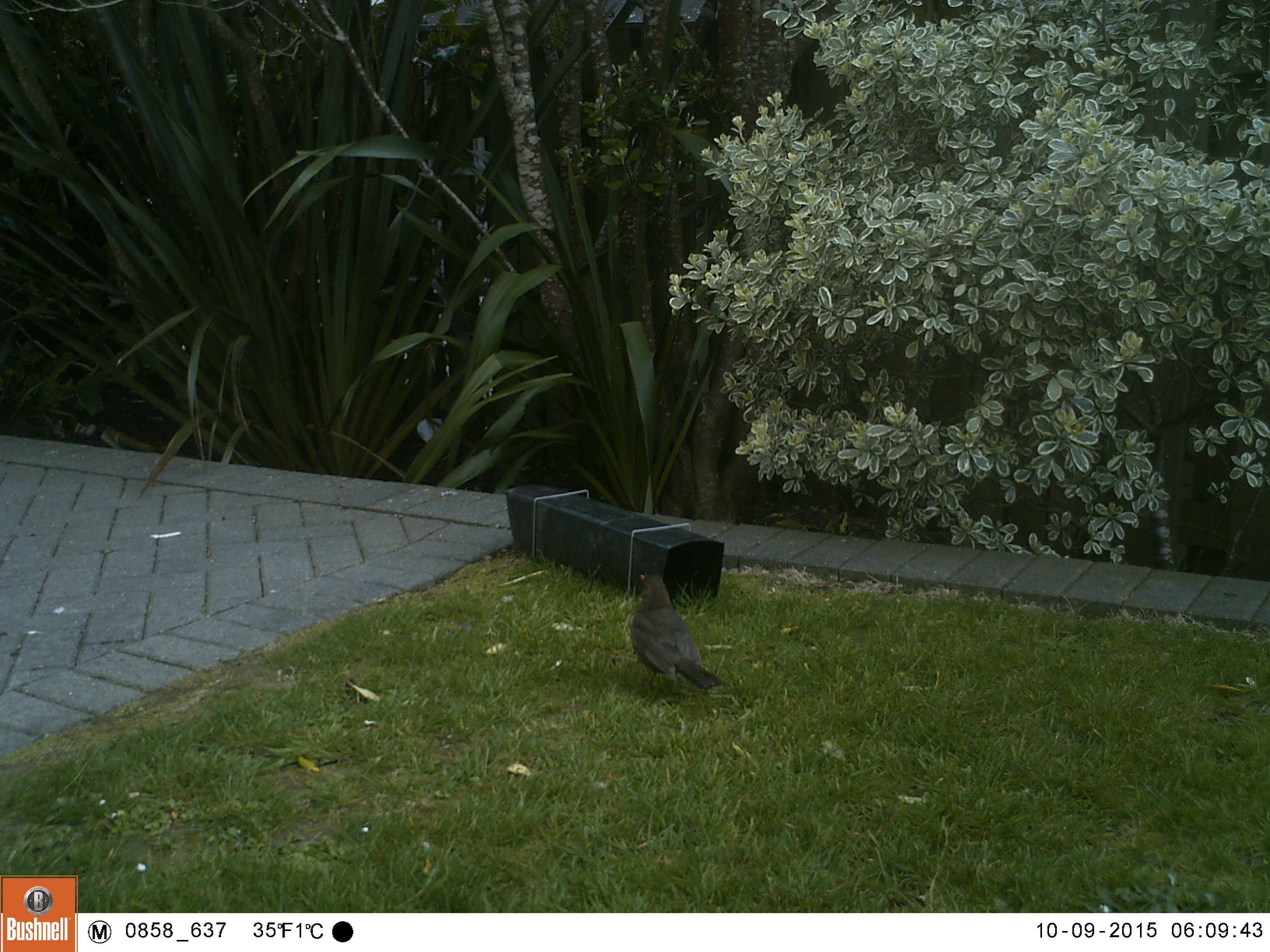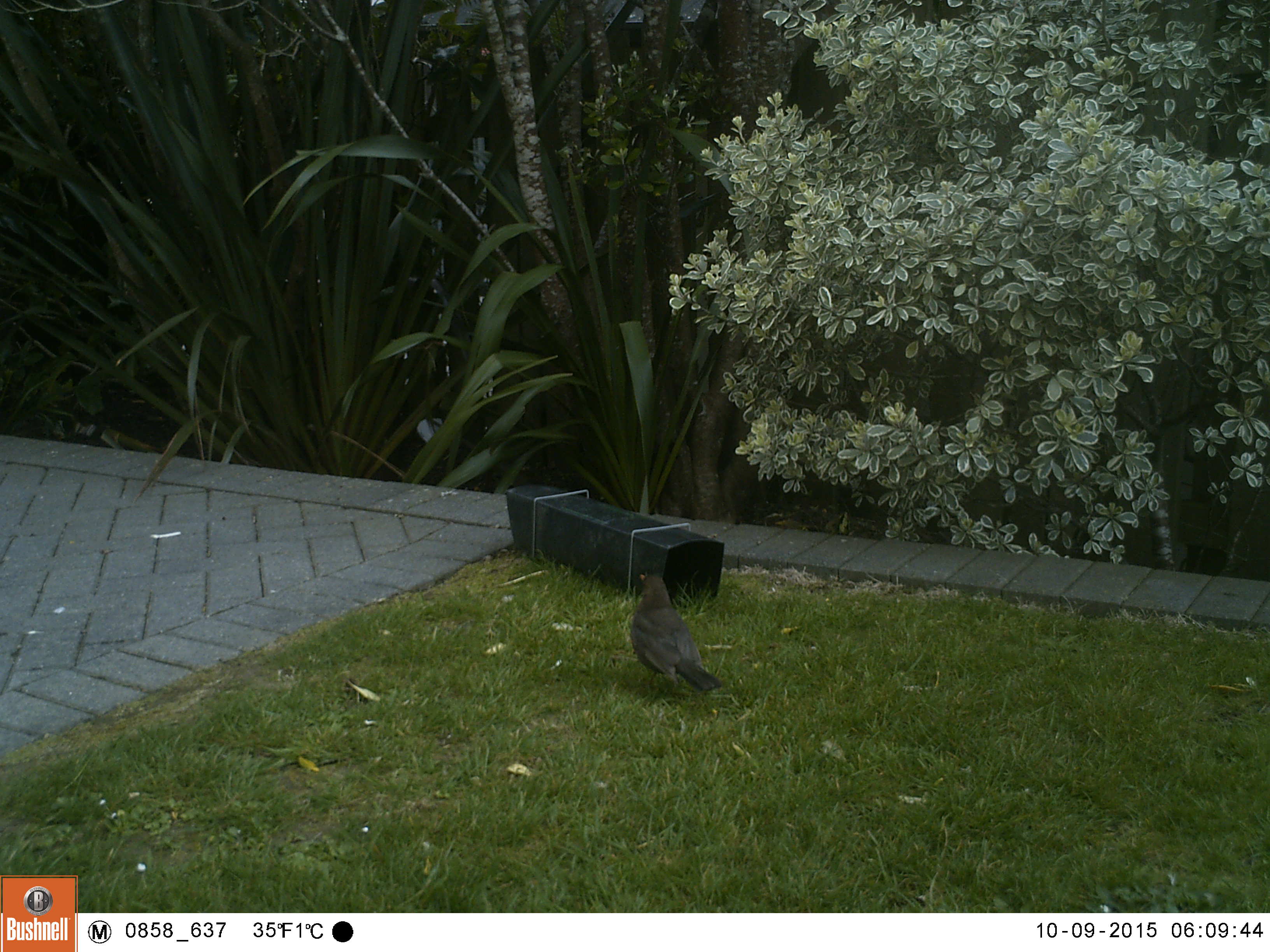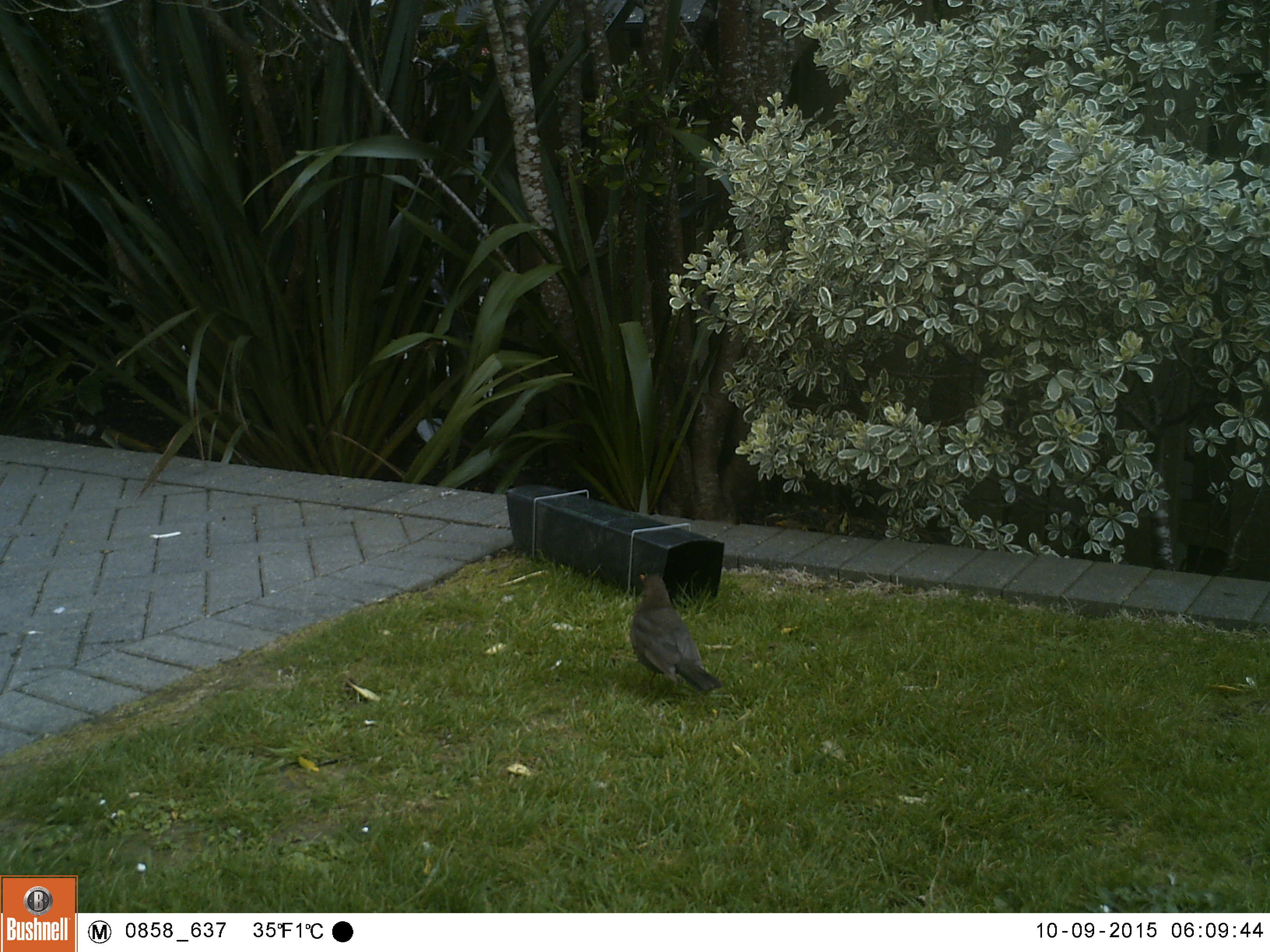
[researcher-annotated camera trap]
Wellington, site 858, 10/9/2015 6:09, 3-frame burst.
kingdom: Animalia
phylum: Chordata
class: Aves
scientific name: Aves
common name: bird